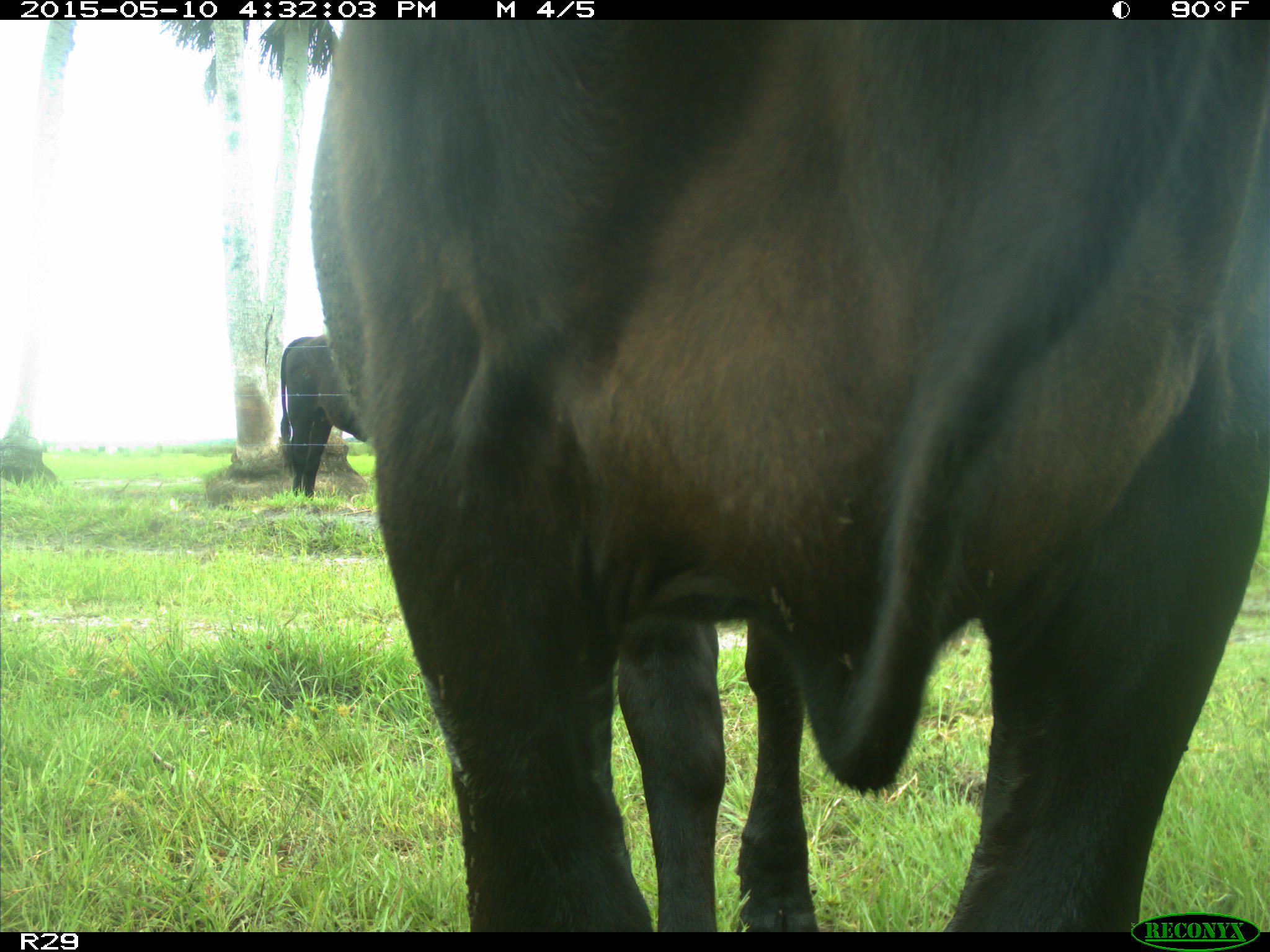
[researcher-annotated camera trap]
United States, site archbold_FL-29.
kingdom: Animalia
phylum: Chordata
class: Mammalia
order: Artiodactyla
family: Bovidae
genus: Bos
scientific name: Bos taurus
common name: domestic cow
Bos taurus (domestic cow).